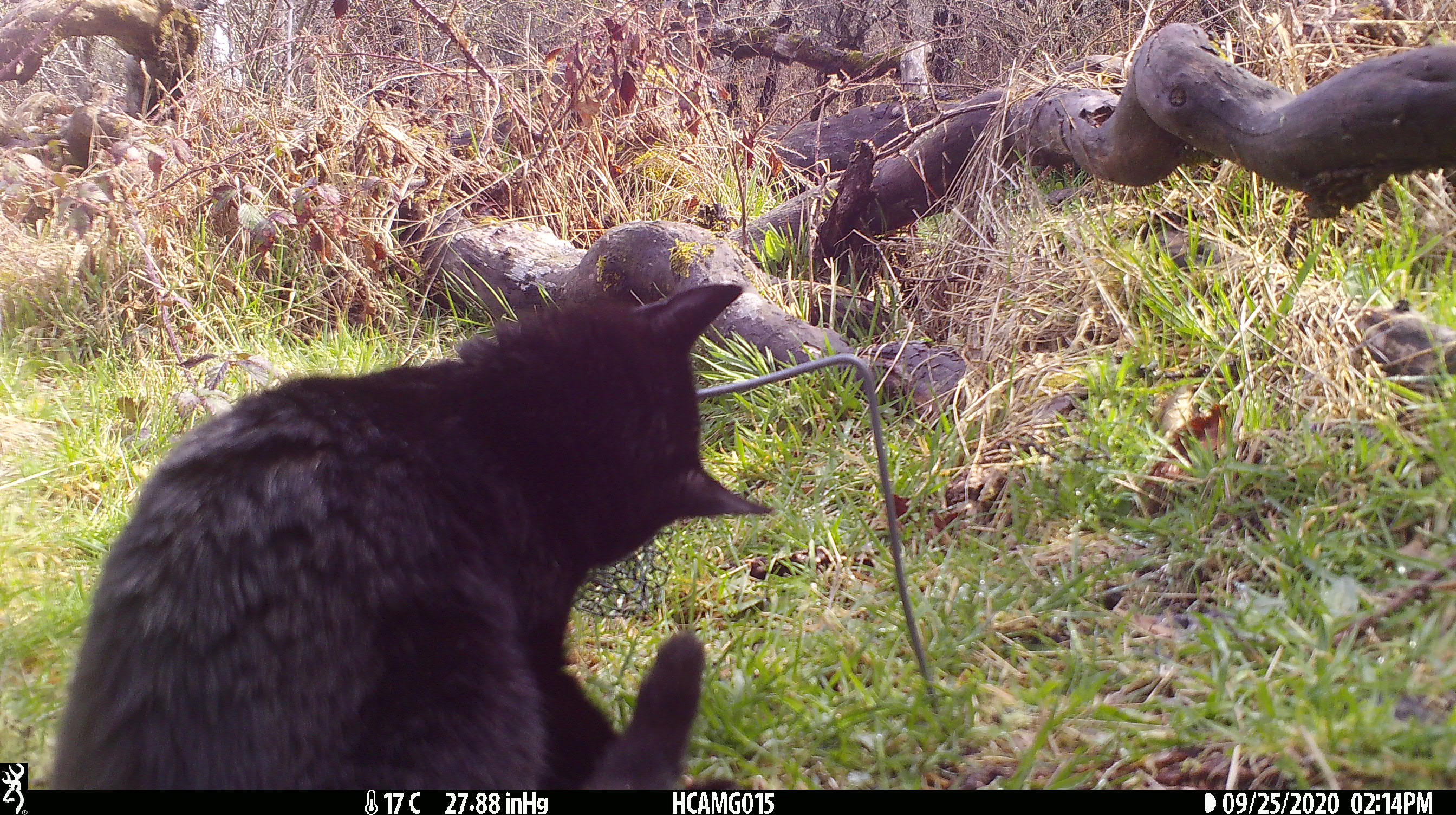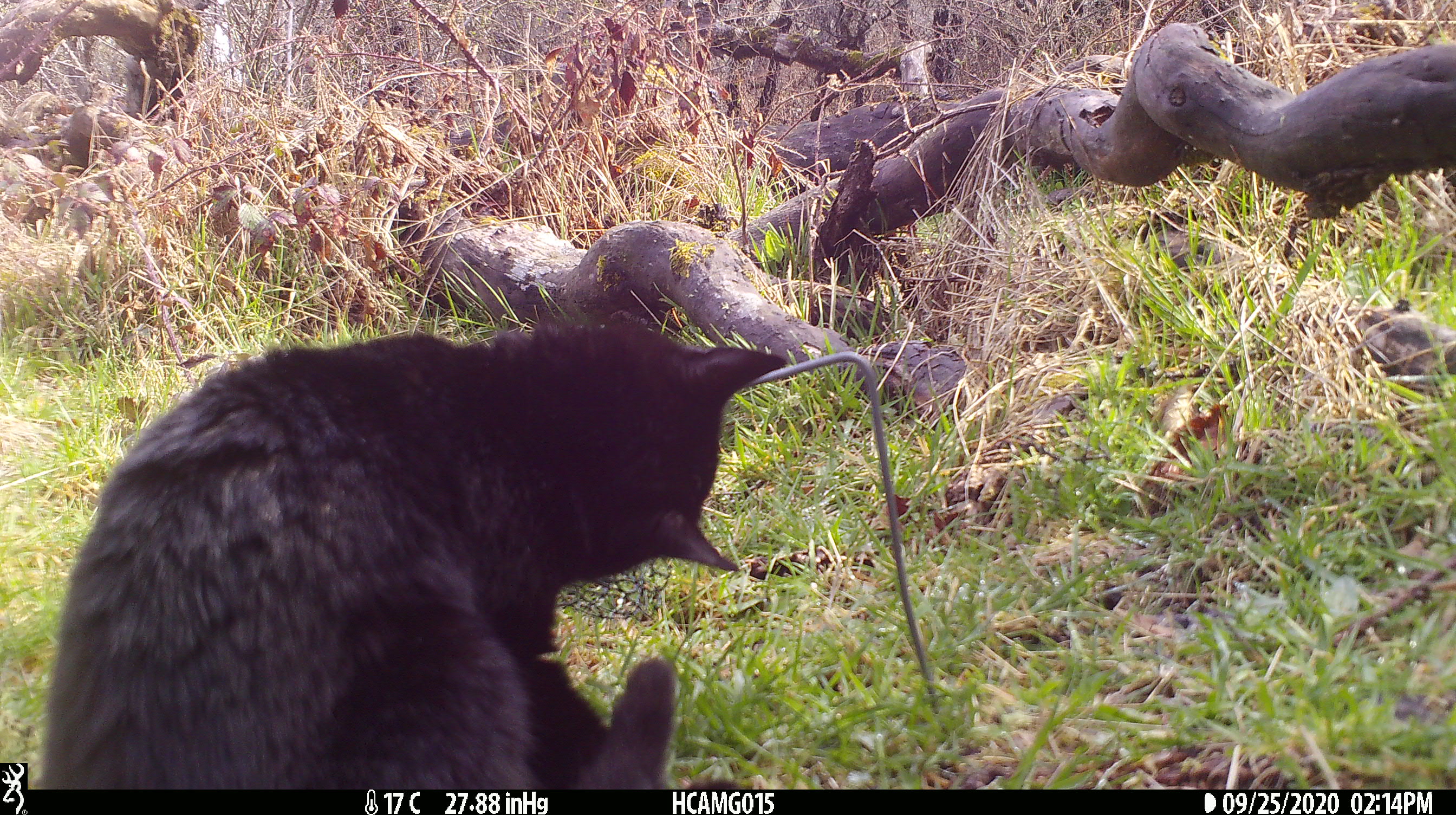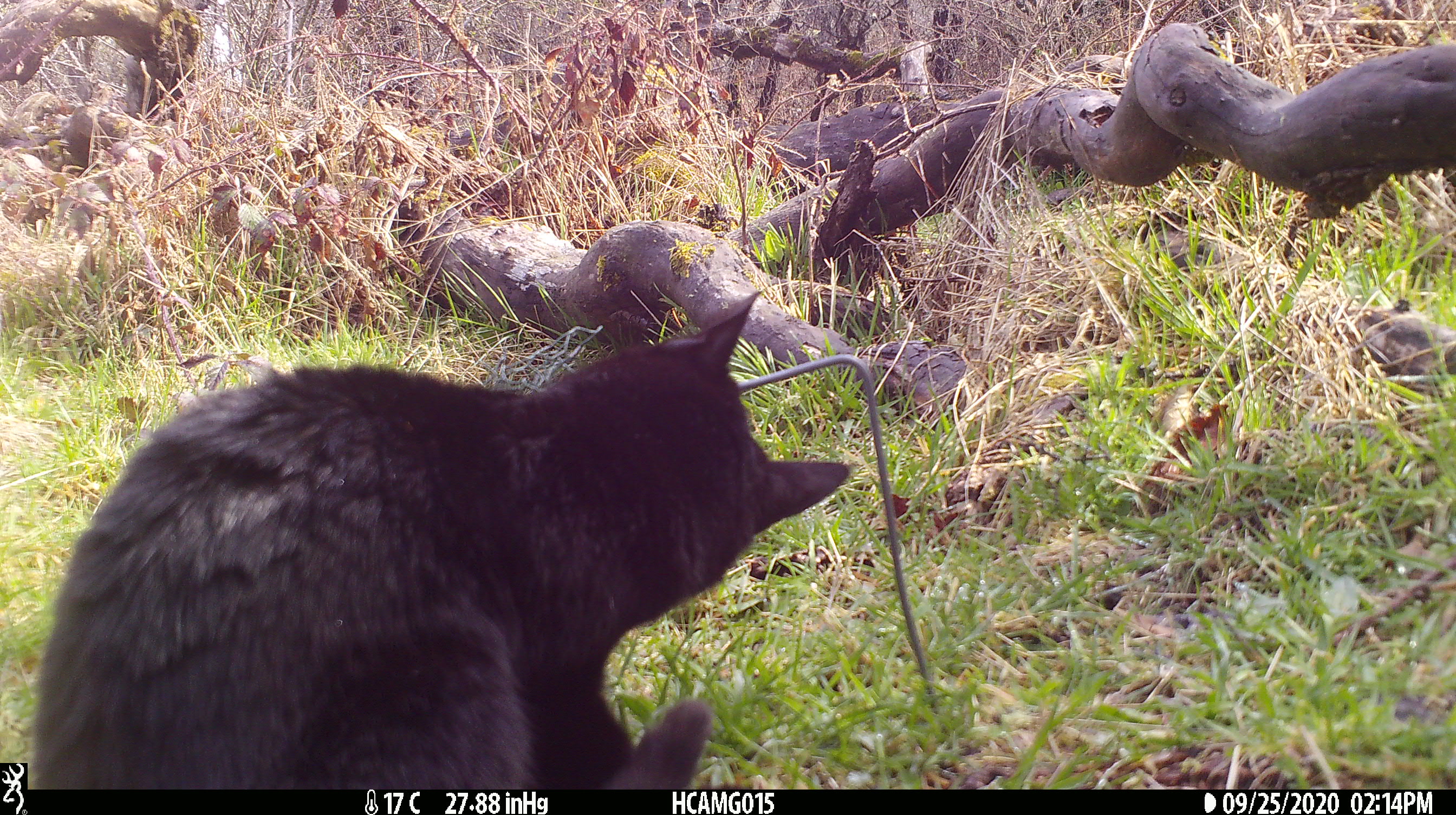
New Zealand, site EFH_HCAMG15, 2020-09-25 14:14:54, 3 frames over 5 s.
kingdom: Animalia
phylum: Chordata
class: Mammalia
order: Carnivora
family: Felidae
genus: Felis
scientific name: Felis catus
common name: domestic cat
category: cat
Cat (domestic cat) (Felis catus).